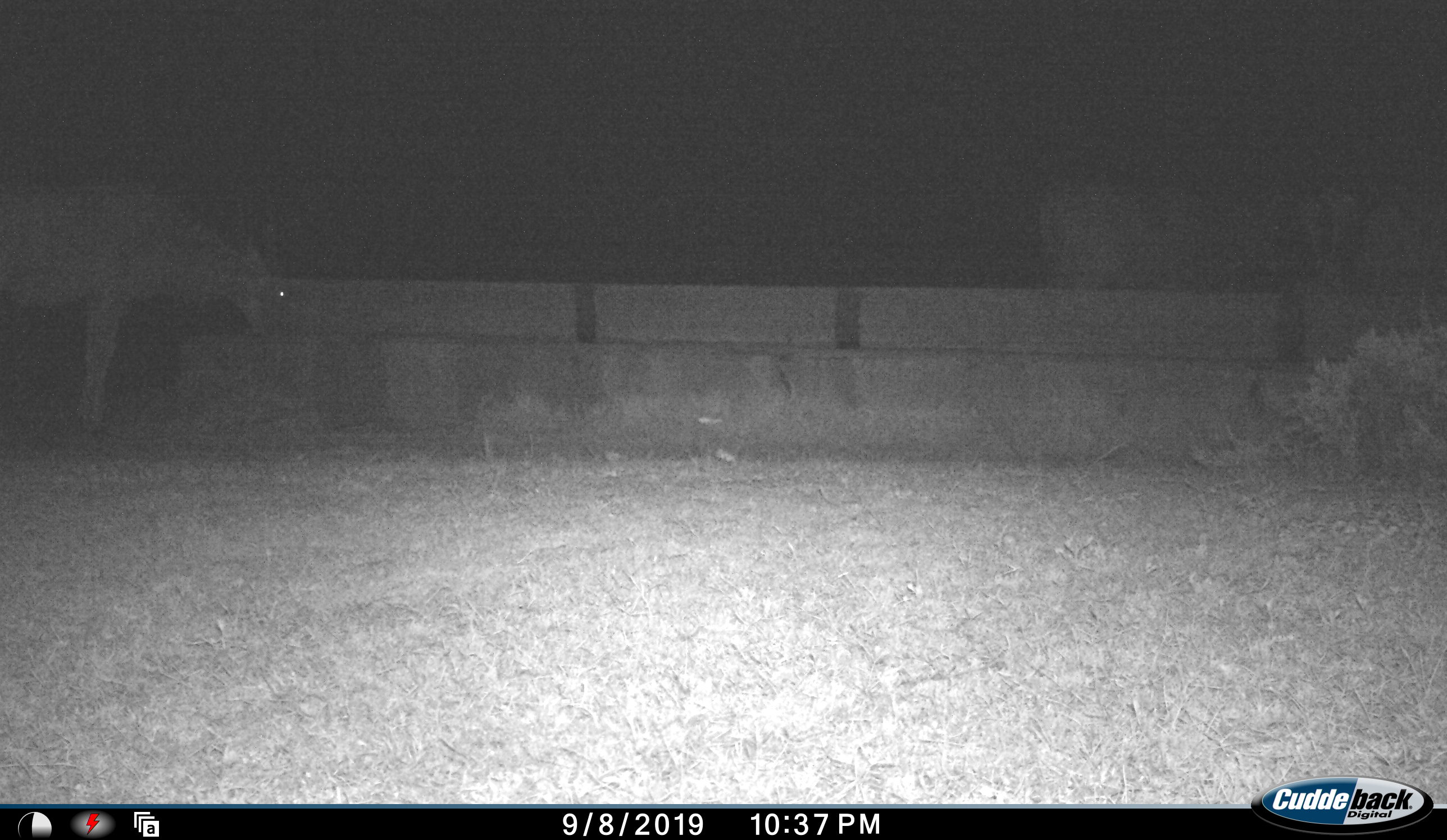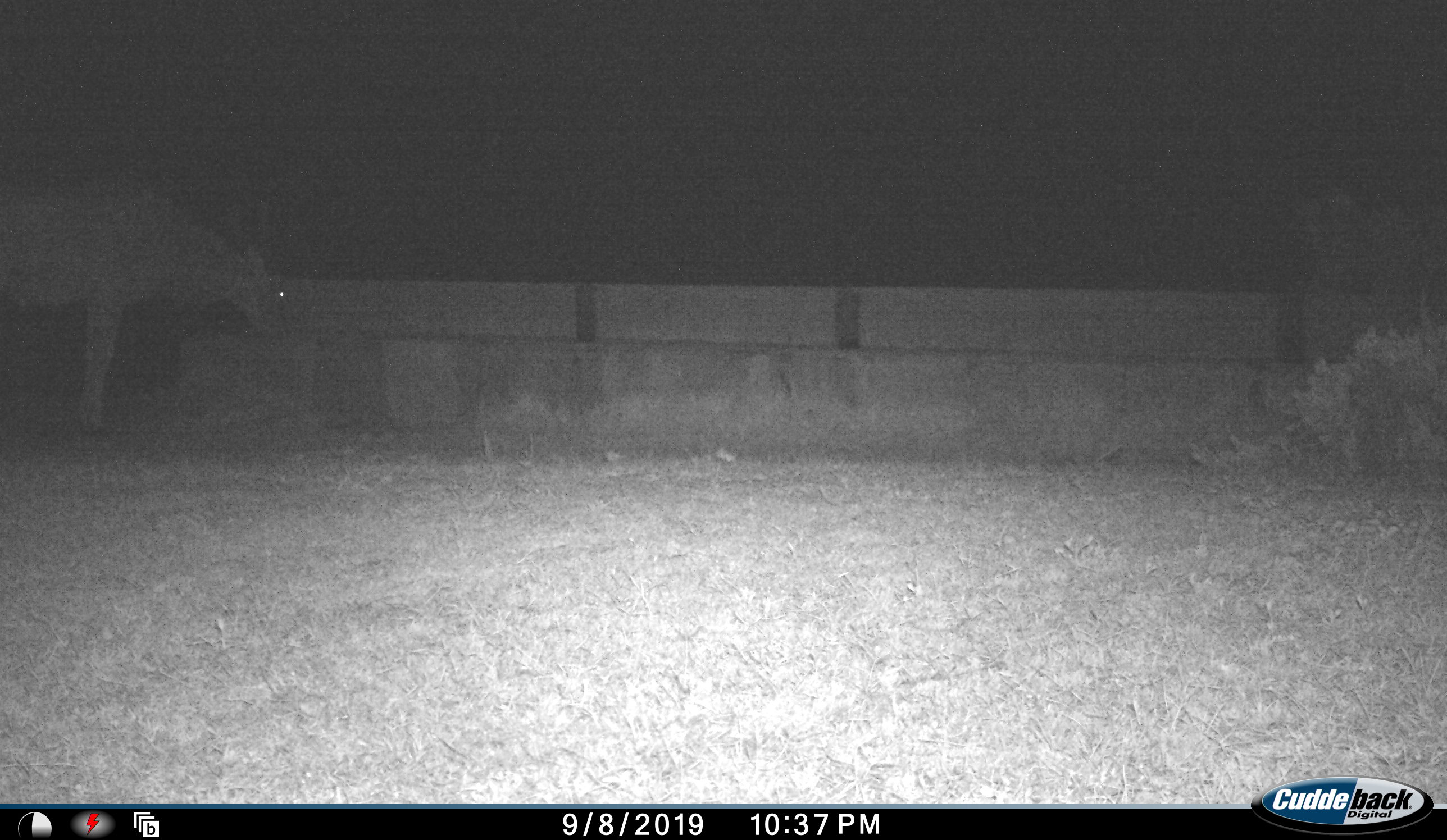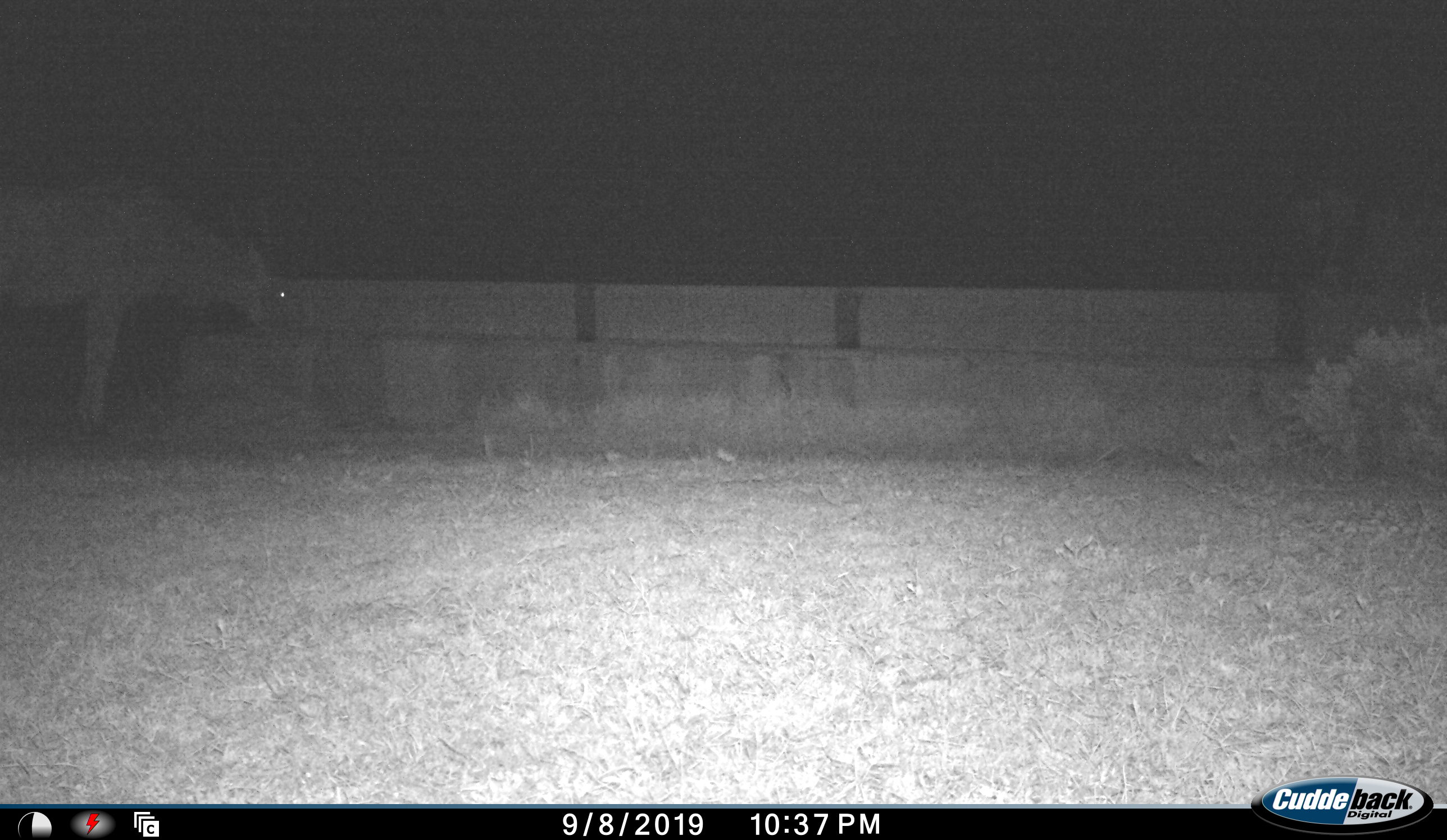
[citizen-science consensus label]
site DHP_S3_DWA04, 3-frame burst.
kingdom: Animalia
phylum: Chordata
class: Mammalia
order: Artiodactyla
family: Bovidae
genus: Tragelaphus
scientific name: Tragelaphus oryx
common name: eland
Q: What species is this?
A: Eland (Tragelaphus oryx).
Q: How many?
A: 2.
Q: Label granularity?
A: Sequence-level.